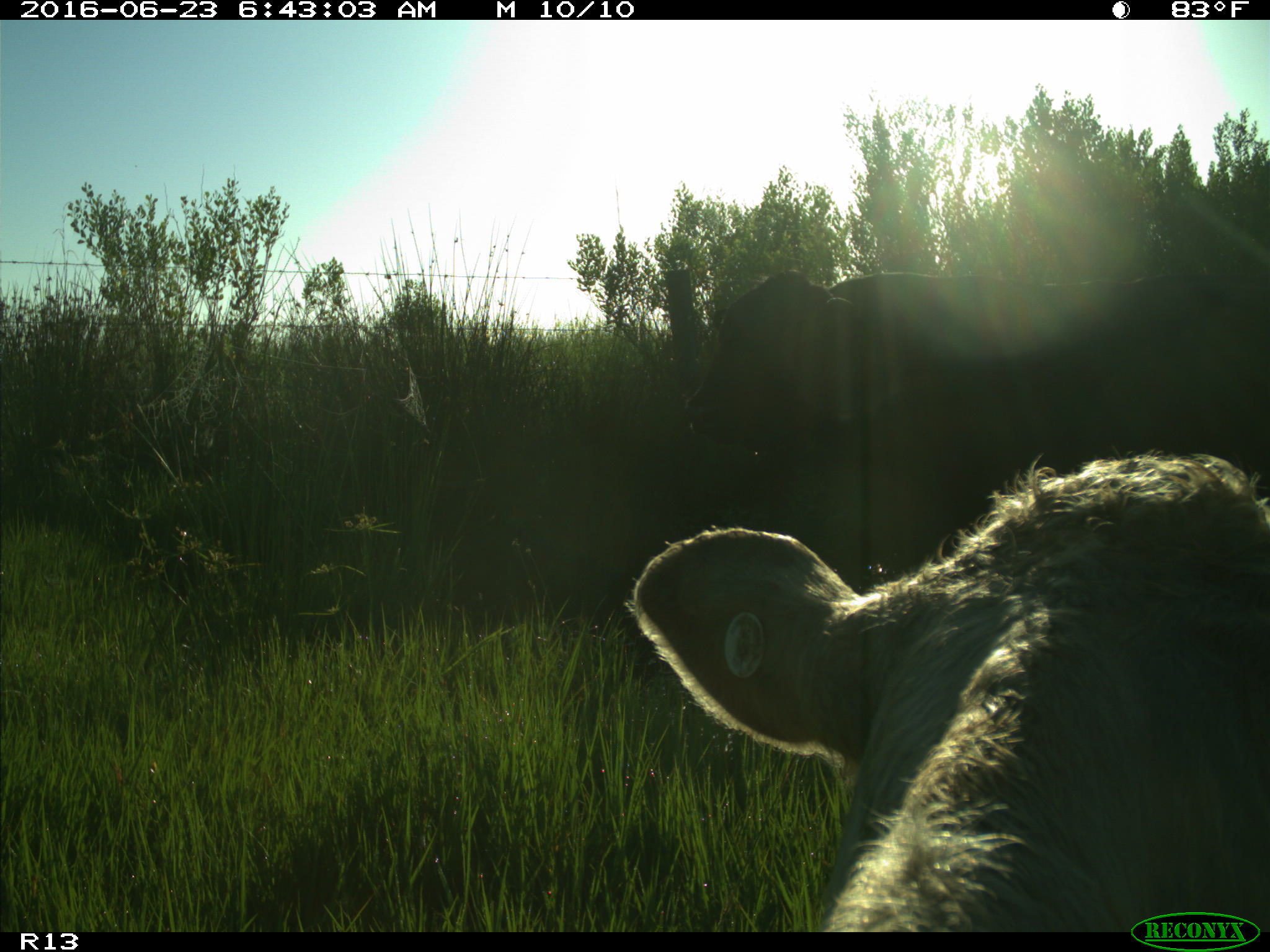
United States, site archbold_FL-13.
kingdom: Animalia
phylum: Chordata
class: Mammalia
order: Artiodactyla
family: Bovidae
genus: Bos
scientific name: Bos taurus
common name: domestic cow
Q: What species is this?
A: Bos taurus (domestic cow).